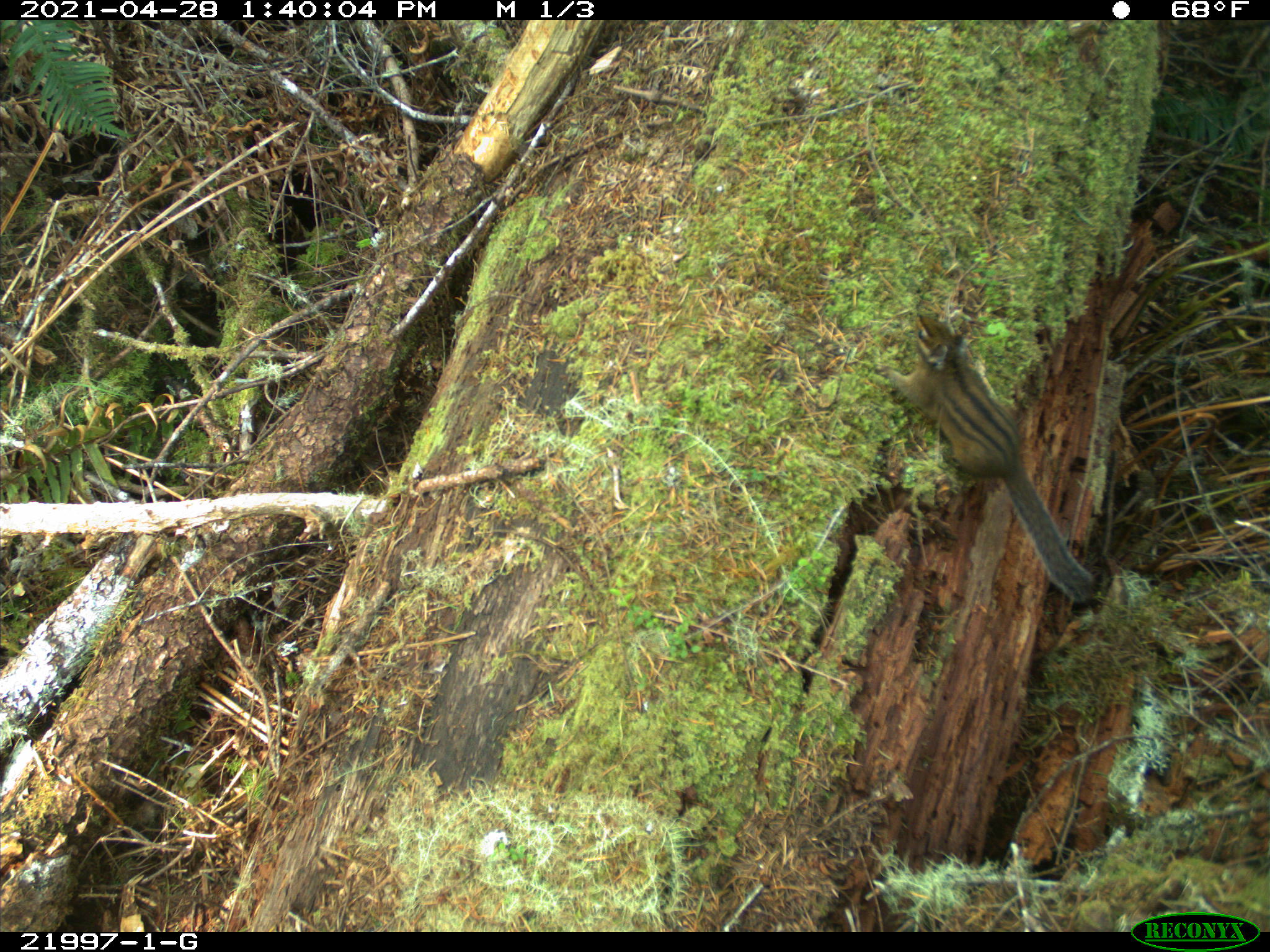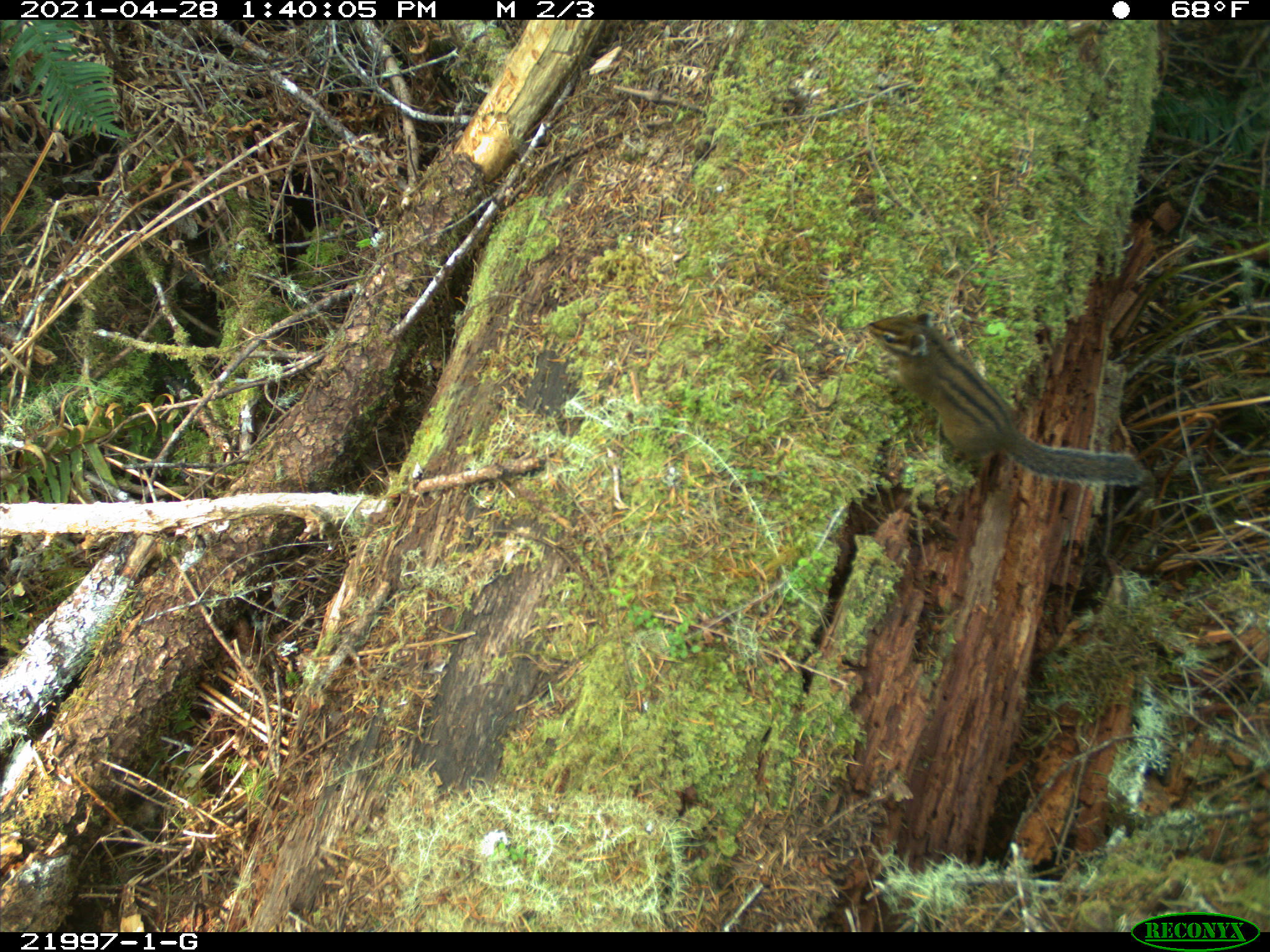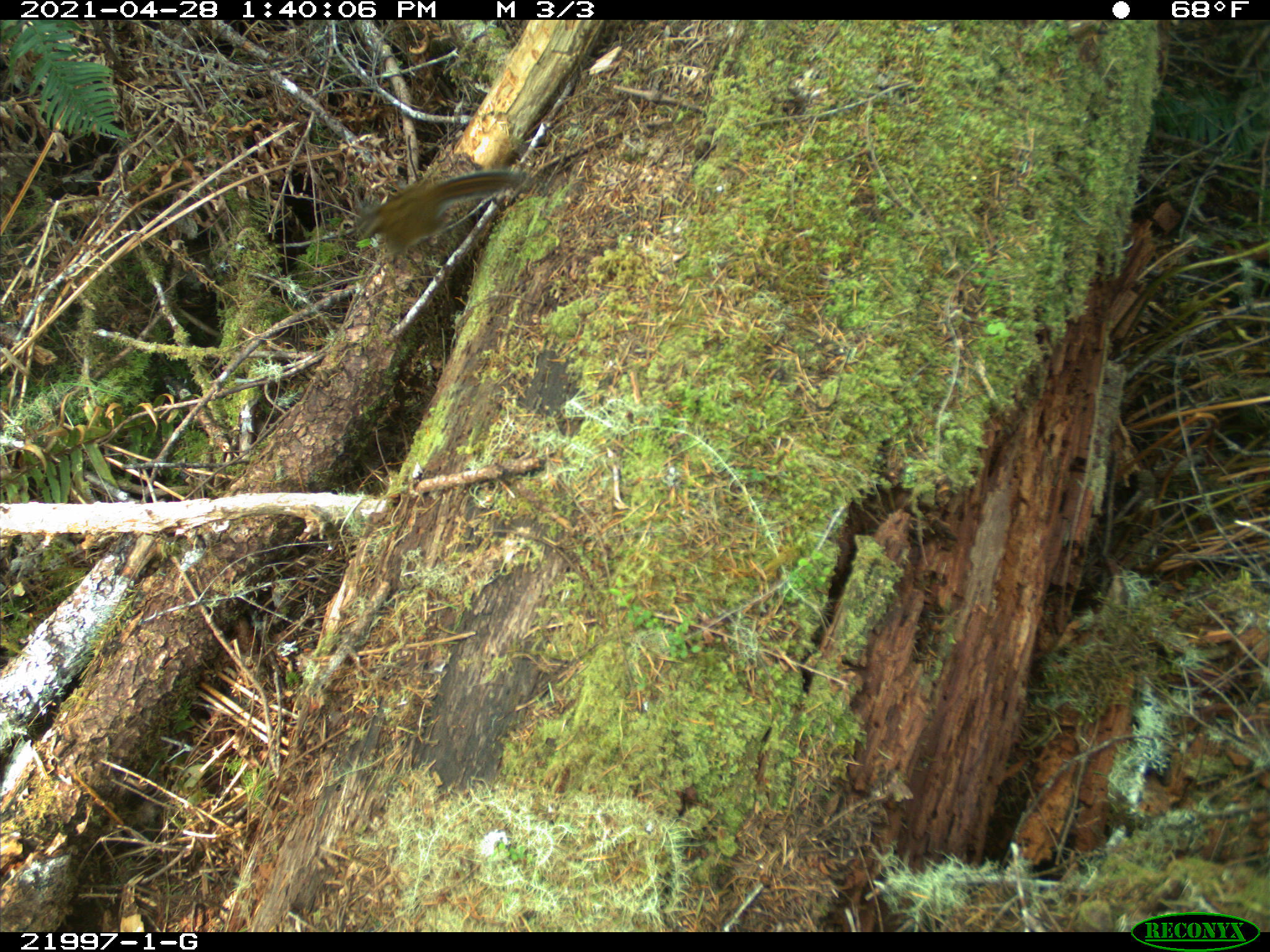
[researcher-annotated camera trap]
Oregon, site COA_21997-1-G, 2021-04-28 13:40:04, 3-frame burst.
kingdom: Animalia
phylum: Chordata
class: Mammalia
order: Rodentia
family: Sciuridae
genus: Neotamias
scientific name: Neotamias townsendii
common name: townsend's chipmunk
Townsend's chipmunk (Neotamias townsendii).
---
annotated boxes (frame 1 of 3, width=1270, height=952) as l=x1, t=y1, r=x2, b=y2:
townsend's chipmunk: l=863, t=287, r=1127, b=620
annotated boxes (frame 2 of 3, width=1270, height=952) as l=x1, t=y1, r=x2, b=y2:
townsend's chipmunk: l=834, t=277, r=1162, b=519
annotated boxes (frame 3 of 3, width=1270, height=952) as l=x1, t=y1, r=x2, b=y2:
townsend's chipmunk: l=327, t=137, r=576, b=283